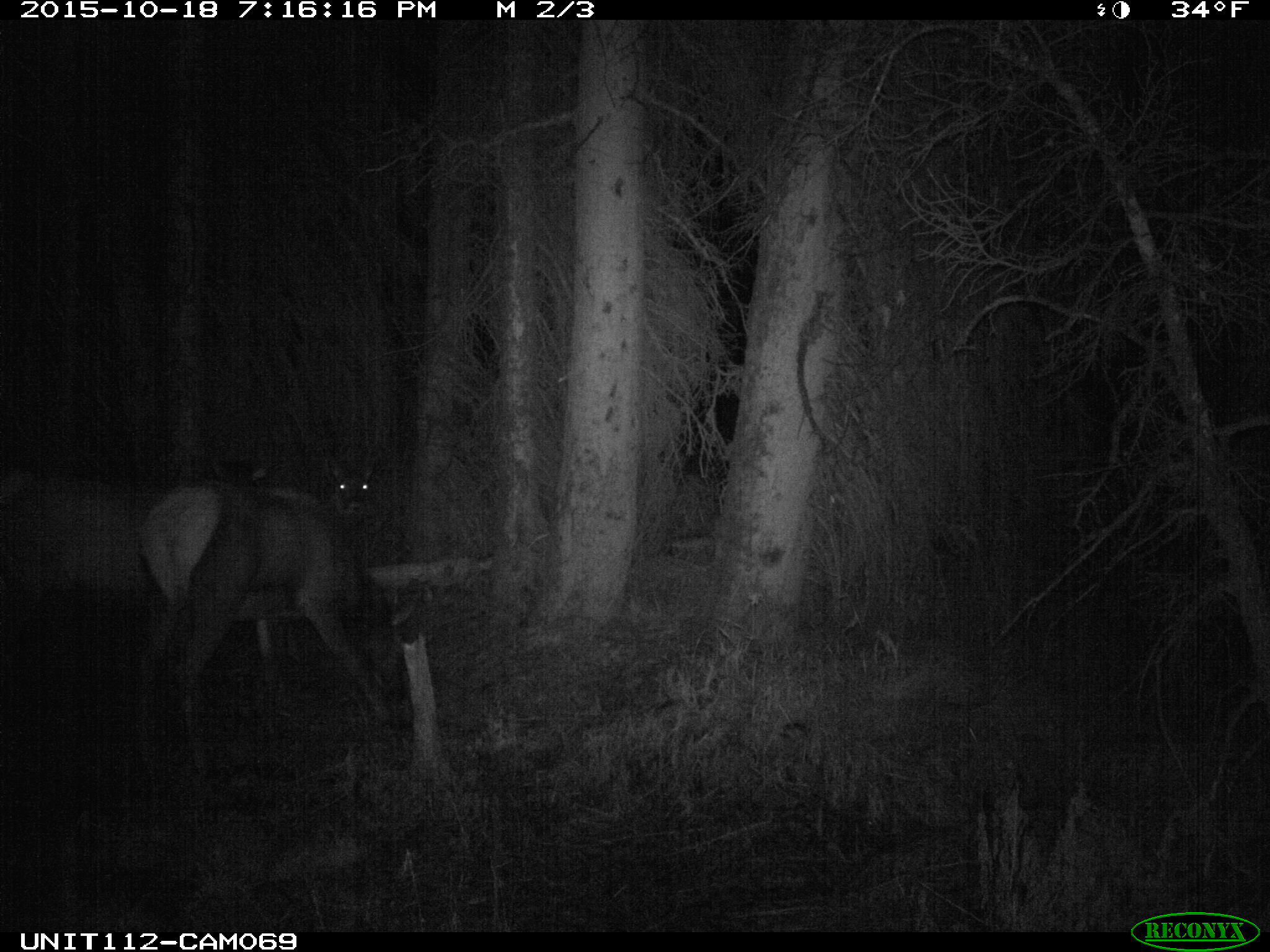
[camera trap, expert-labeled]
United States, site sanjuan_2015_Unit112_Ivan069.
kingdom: Animalia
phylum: Chordata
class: Mammalia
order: Artiodactyla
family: Cervidae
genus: Cervus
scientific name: Cervus elaphus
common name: red deer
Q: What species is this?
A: Cervus elaphus (red deer).